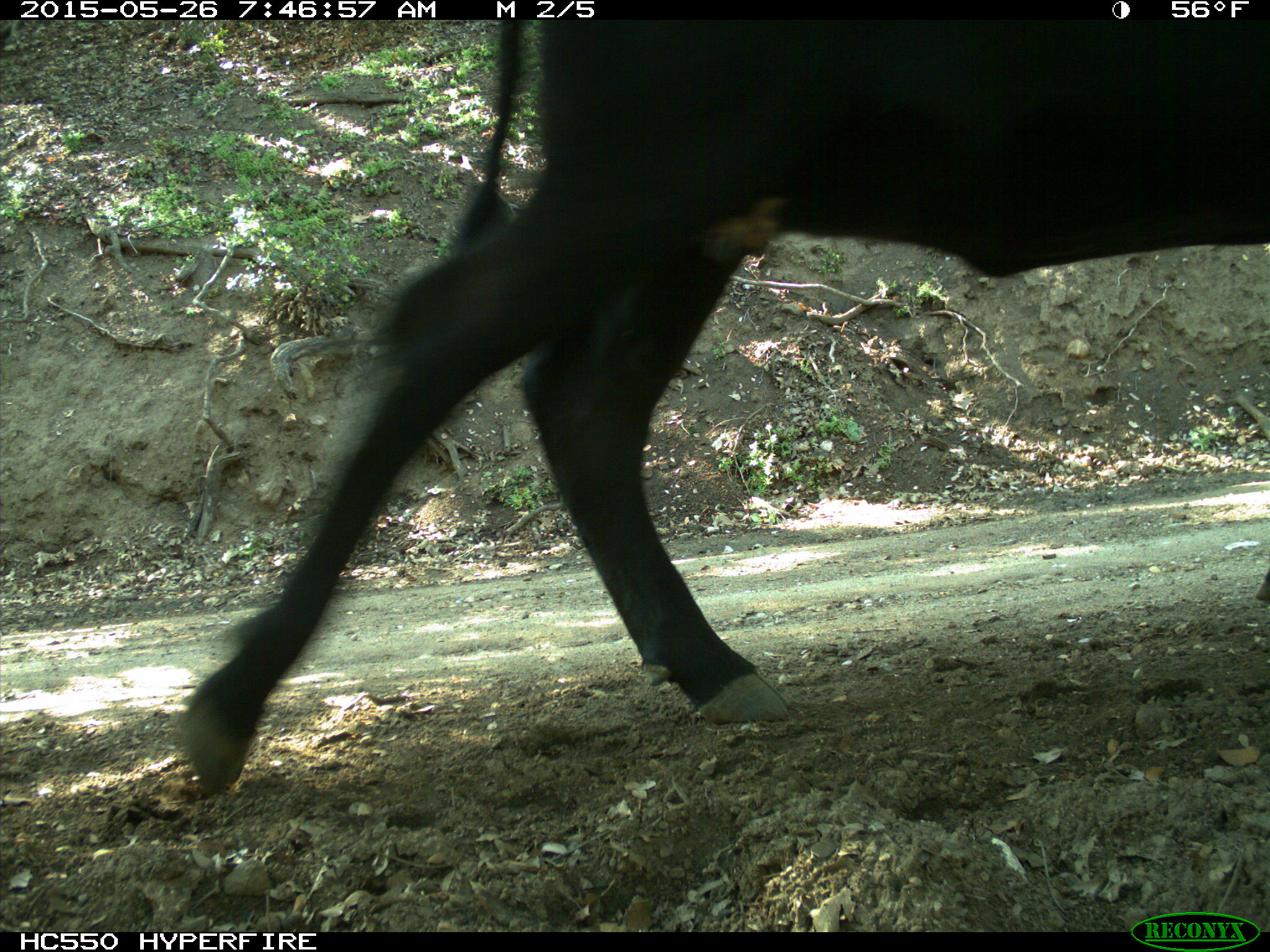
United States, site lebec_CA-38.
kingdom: Animalia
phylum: Chordata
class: Mammalia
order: Artiodactyla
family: Bovidae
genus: Bos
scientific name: Bos taurus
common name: domestic cow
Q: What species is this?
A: Bos taurus (domestic cow).